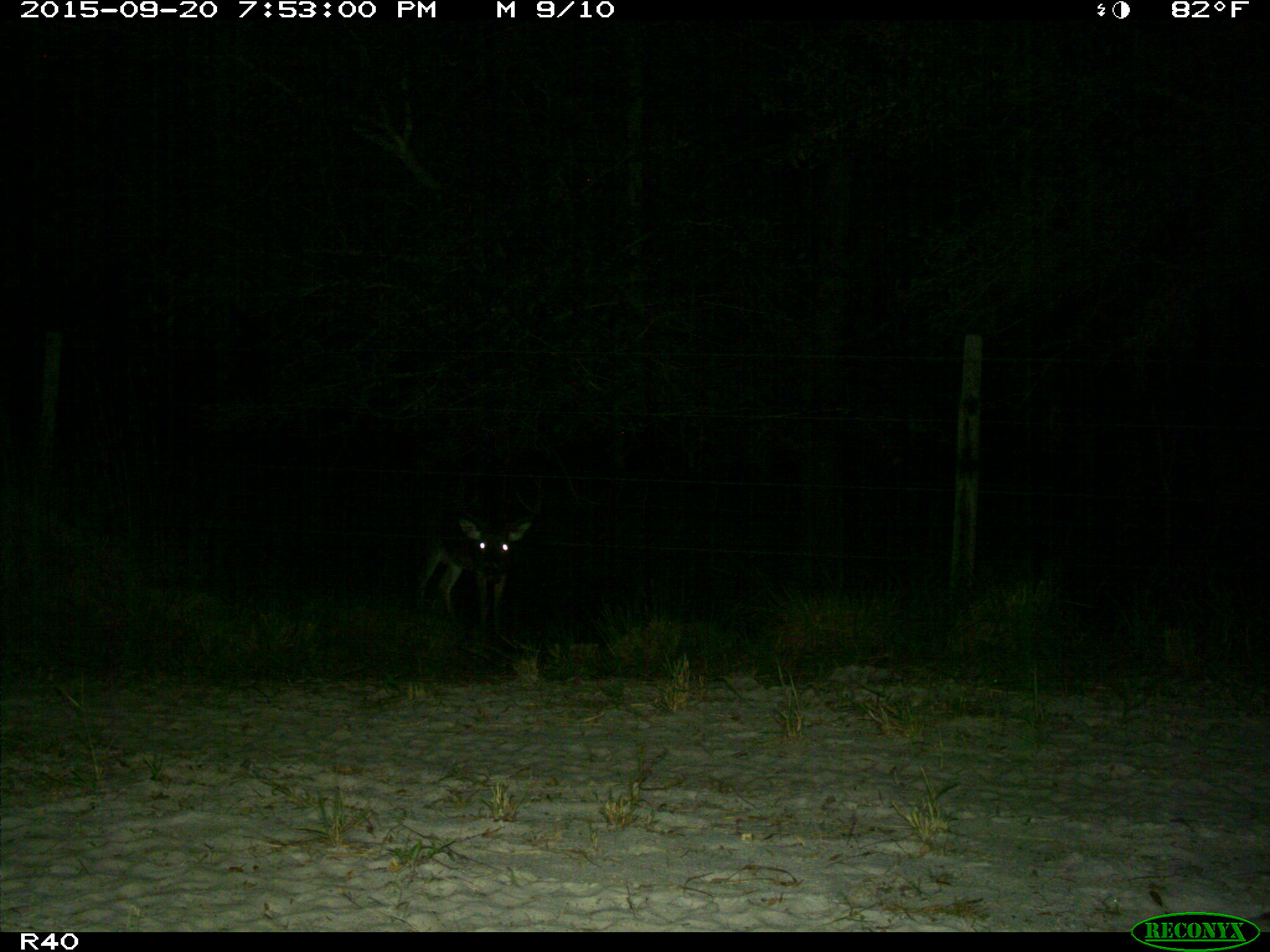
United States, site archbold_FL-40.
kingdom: Animalia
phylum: Chordata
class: Mammalia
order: Artiodactyla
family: Cervidae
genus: Odocoileus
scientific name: Odocoileus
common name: deer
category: unidentified deer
Unidentified deer (deer) (Odocoileus).